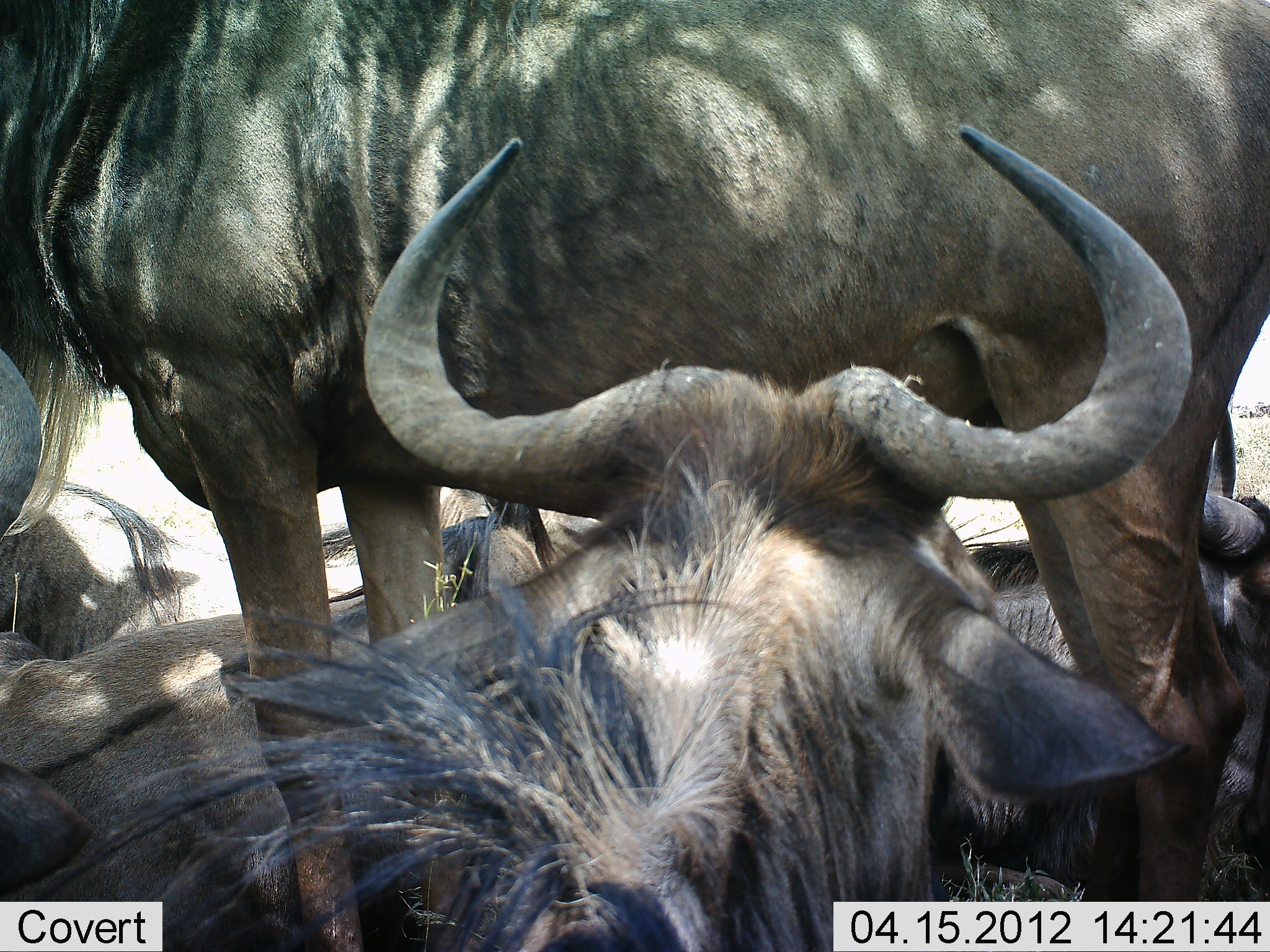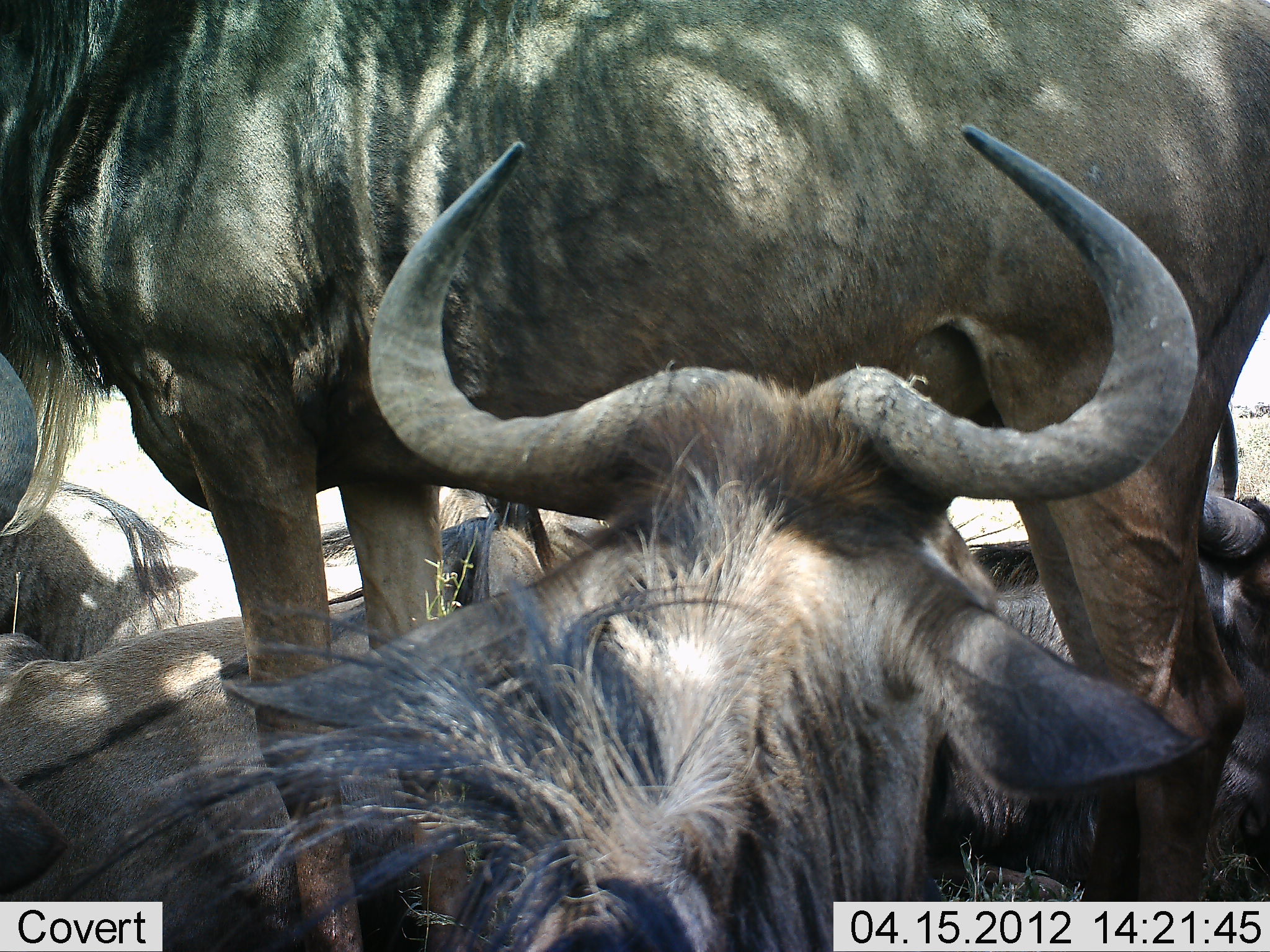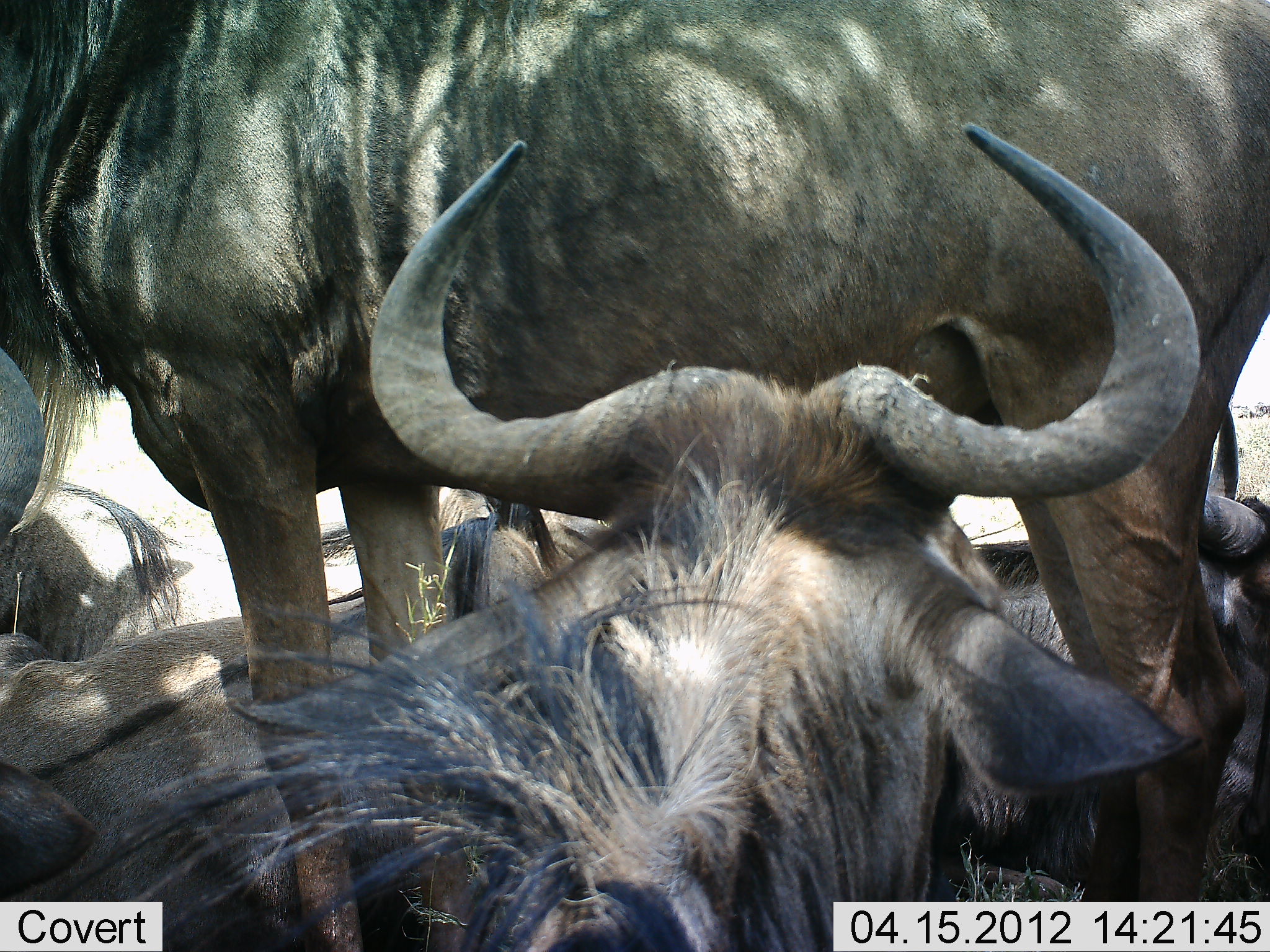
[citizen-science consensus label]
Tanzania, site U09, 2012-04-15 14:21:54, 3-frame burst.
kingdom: Animalia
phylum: Chordata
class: Mammalia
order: Artiodactyla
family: Bovidae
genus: Connochaetes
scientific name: Connochaetes taurinus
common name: blue wildebeest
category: wildebeest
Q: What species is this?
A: Wildebeest (blue wildebeest) (Connochaetes taurinus).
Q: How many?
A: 5.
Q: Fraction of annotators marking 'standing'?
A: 61%.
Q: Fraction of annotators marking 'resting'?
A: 84%.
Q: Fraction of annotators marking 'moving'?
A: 3%.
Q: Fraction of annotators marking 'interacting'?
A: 3%.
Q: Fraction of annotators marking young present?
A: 0%.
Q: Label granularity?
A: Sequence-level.